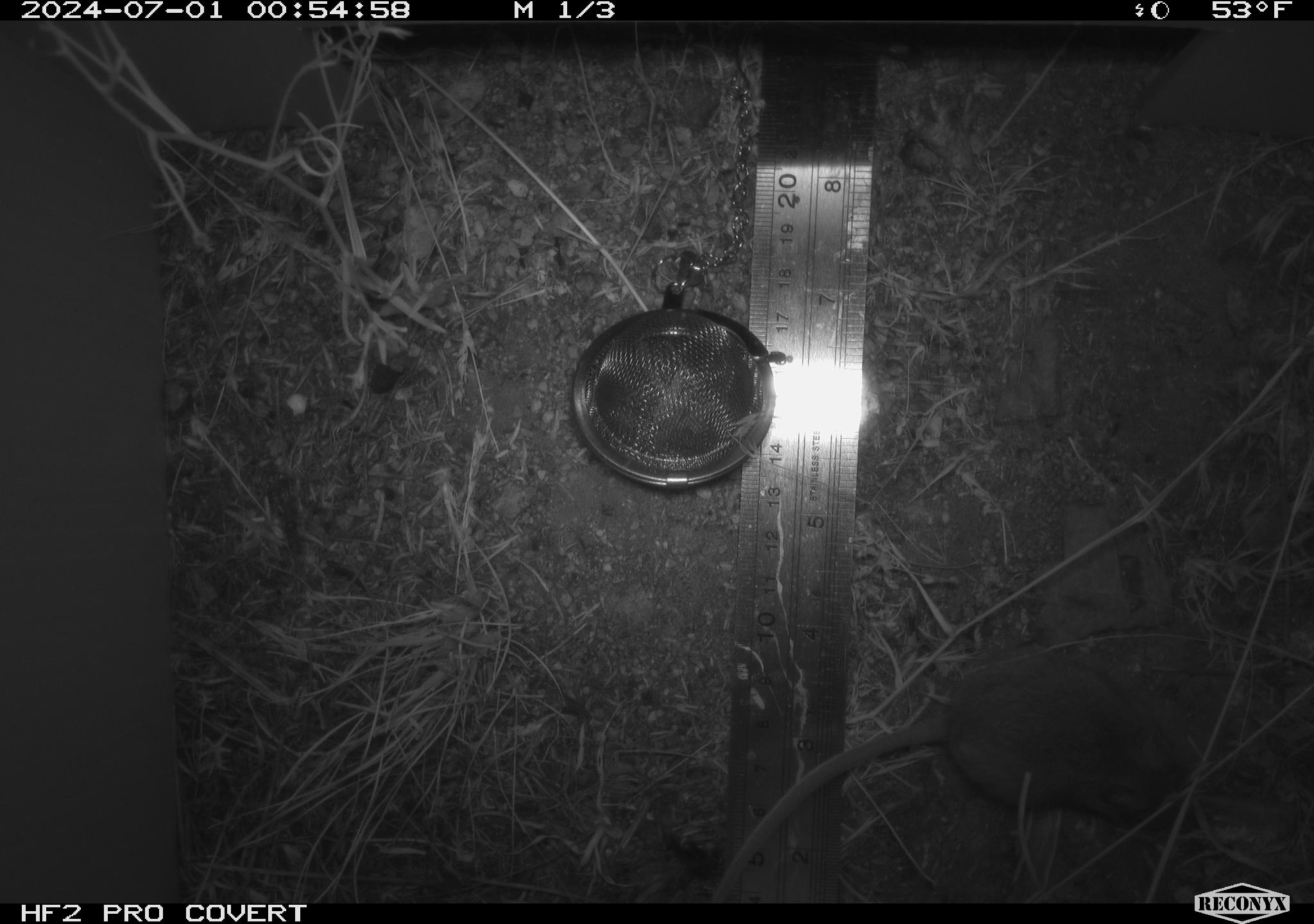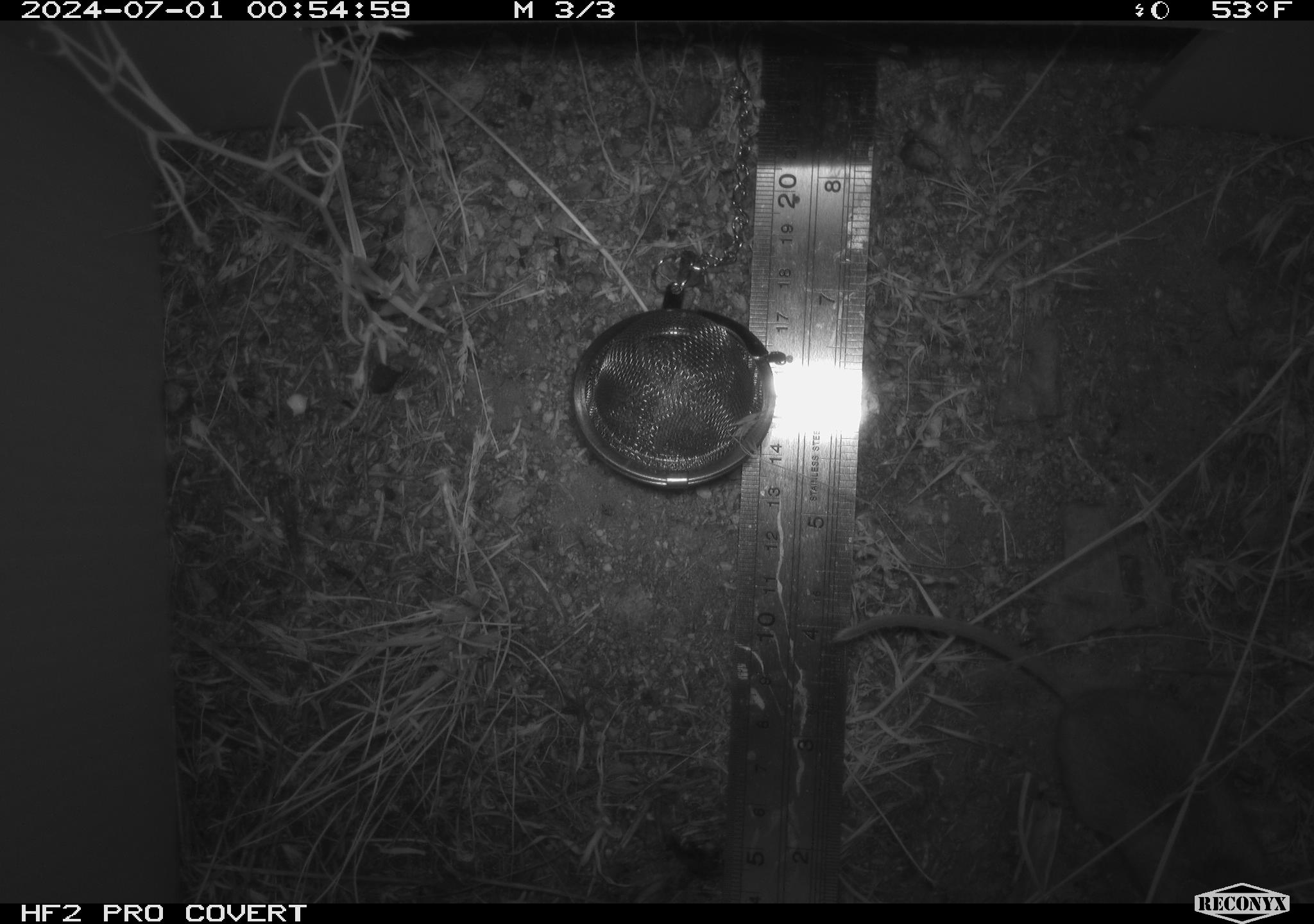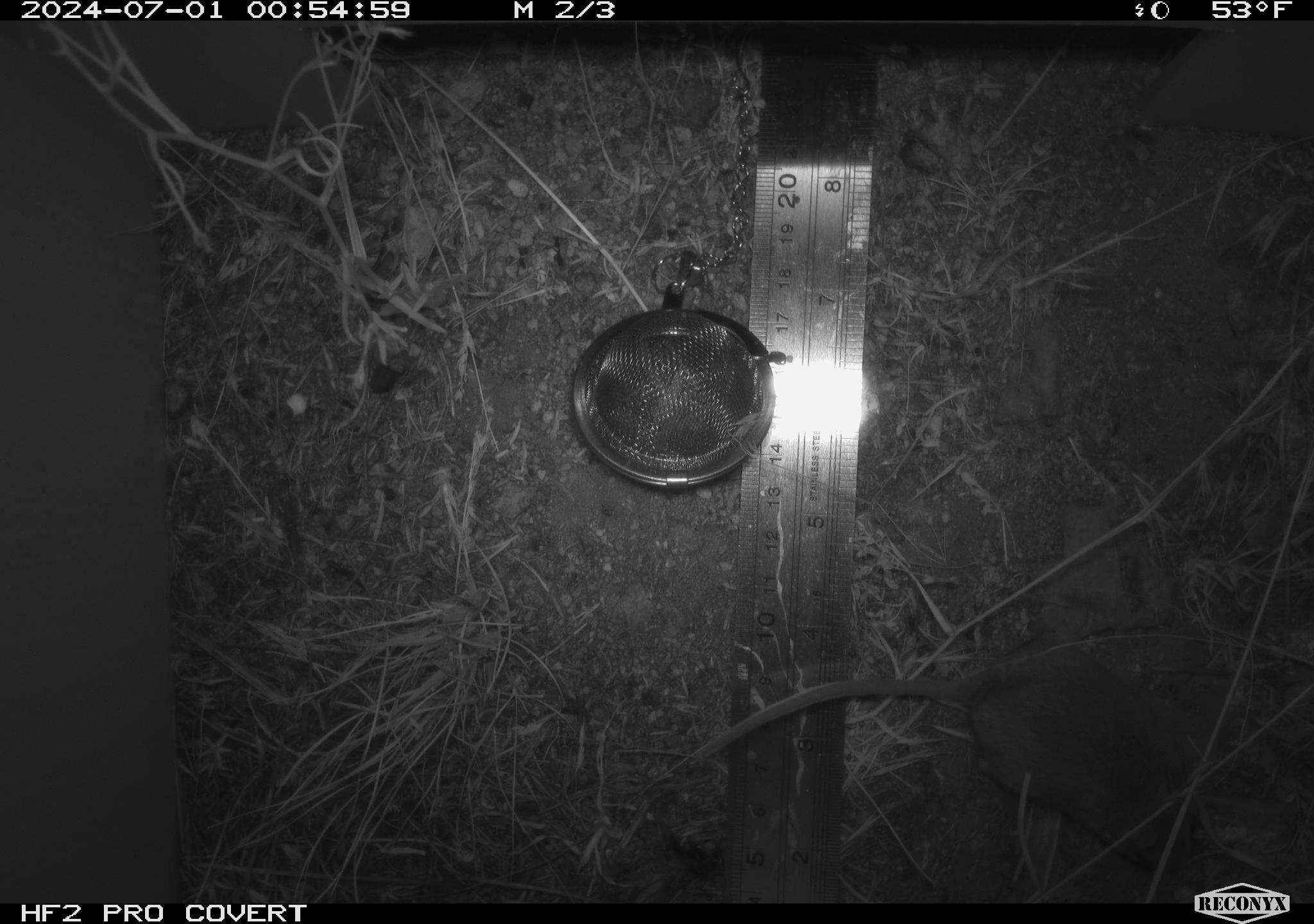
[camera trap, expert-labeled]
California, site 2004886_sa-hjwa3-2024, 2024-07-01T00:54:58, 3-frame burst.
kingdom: Animalia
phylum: Chordata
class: Mammalia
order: Rodentia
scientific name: Rodentia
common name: rodent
Rodent (Rodentia).